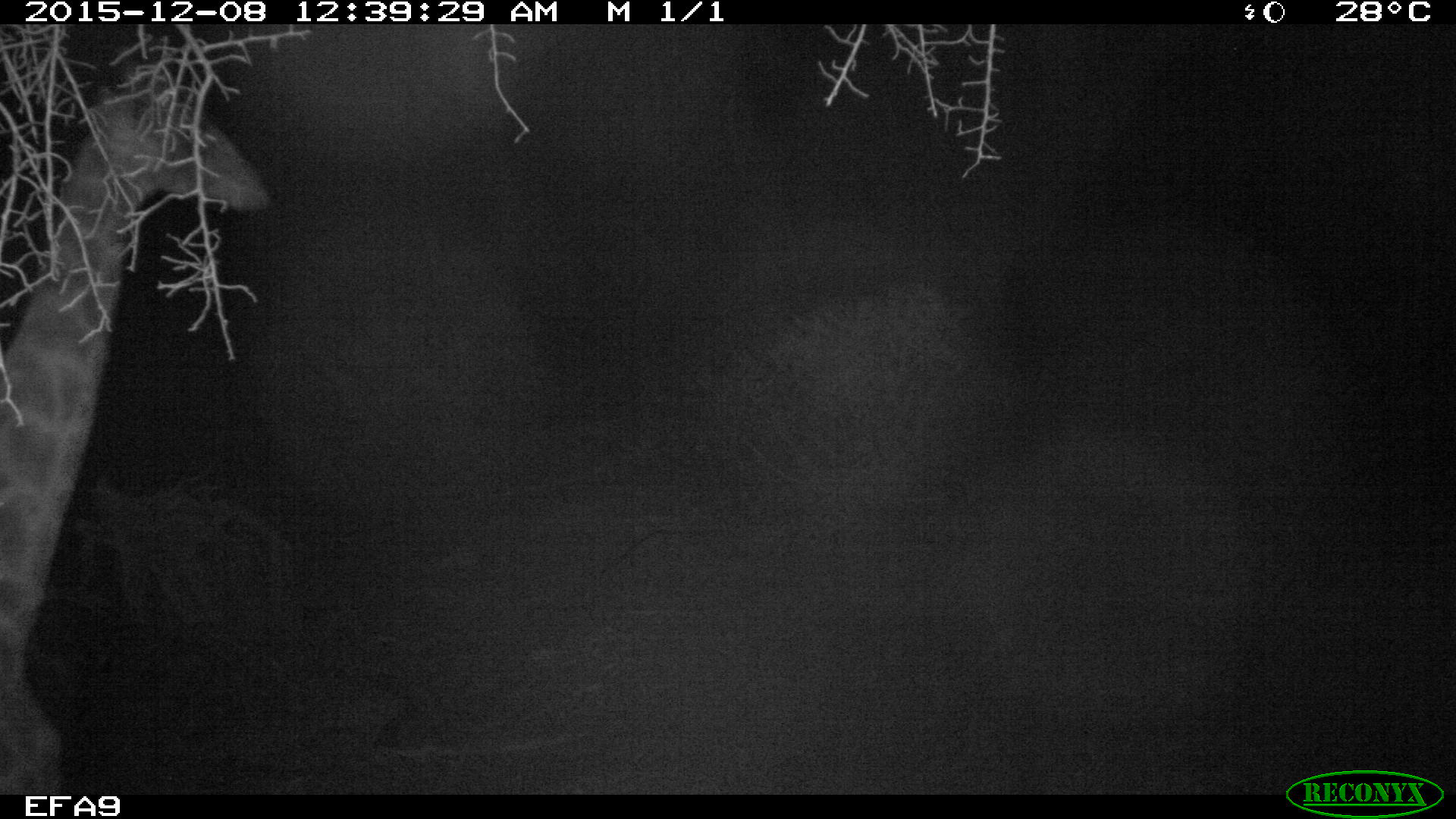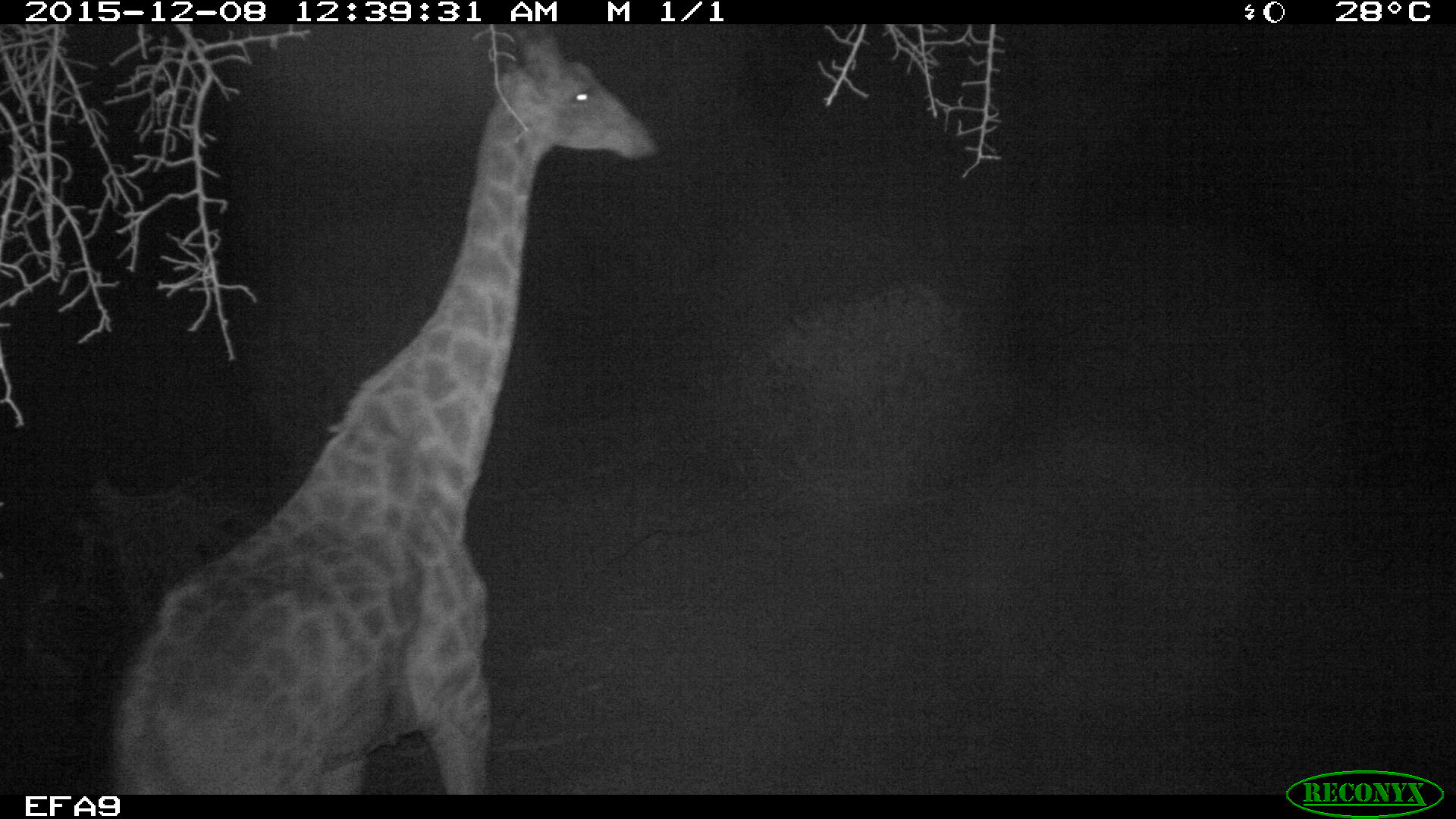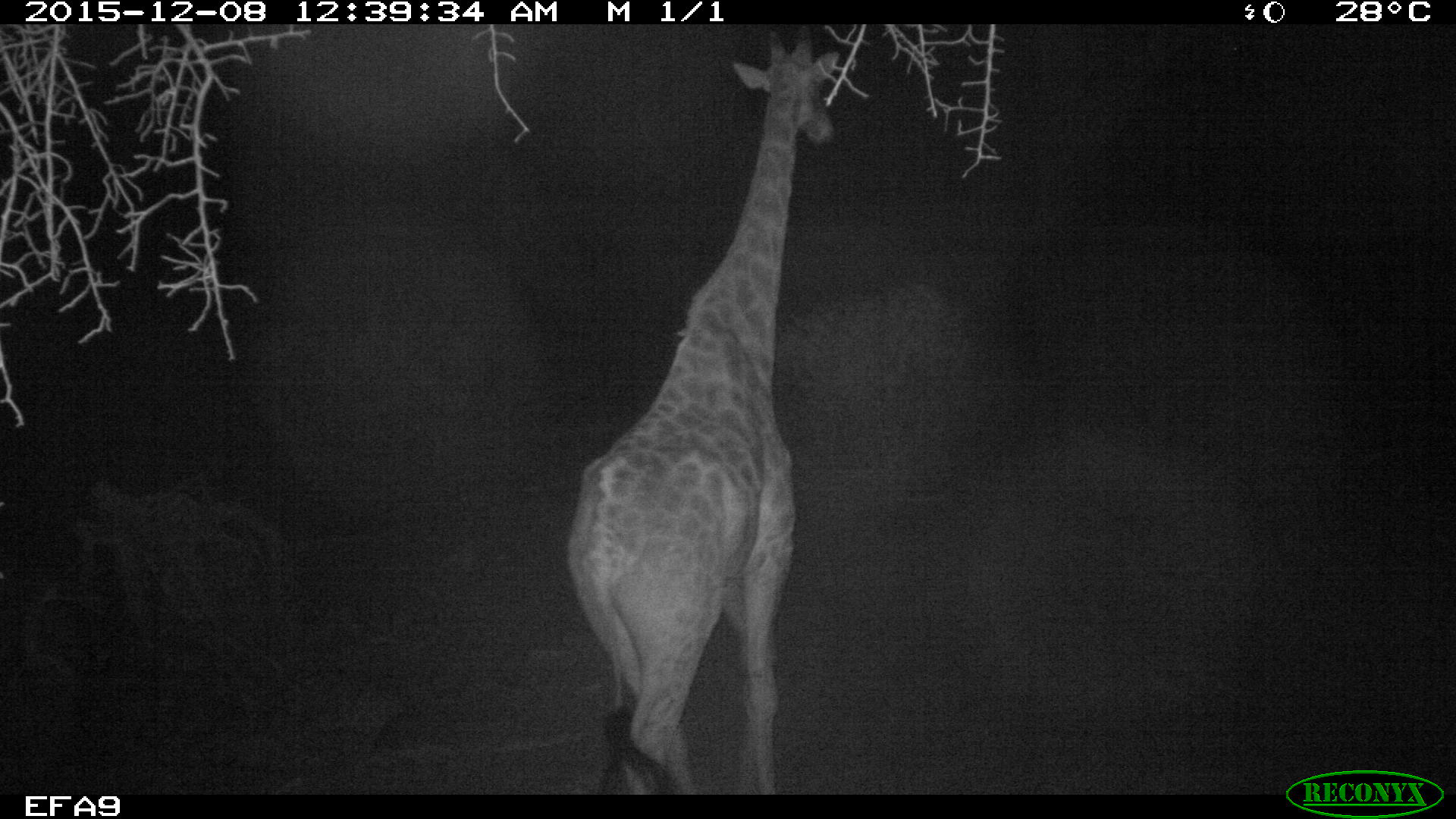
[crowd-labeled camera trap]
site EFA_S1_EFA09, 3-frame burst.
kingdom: Animalia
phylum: Chordata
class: Mammalia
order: Artiodactyla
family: Giraffidae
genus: Giraffa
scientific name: Giraffa camelopardalis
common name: giraffe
Giraffe (Giraffa camelopardalis), count 1. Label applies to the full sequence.